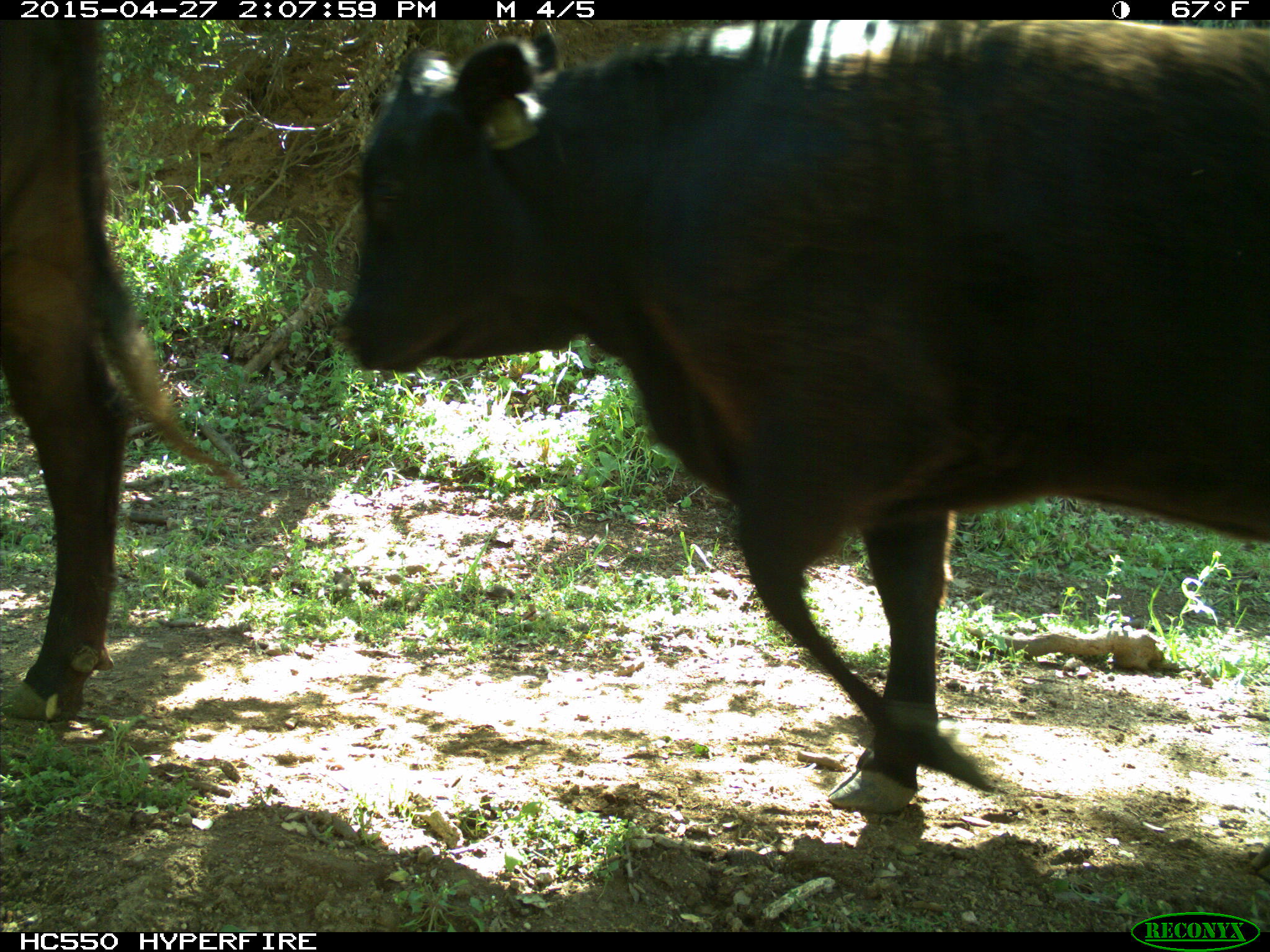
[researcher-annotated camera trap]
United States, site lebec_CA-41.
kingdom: Animalia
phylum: Chordata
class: Mammalia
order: Artiodactyla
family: Bovidae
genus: Bos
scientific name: Bos taurus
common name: domestic cow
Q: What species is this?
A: Bos taurus (domestic cow).